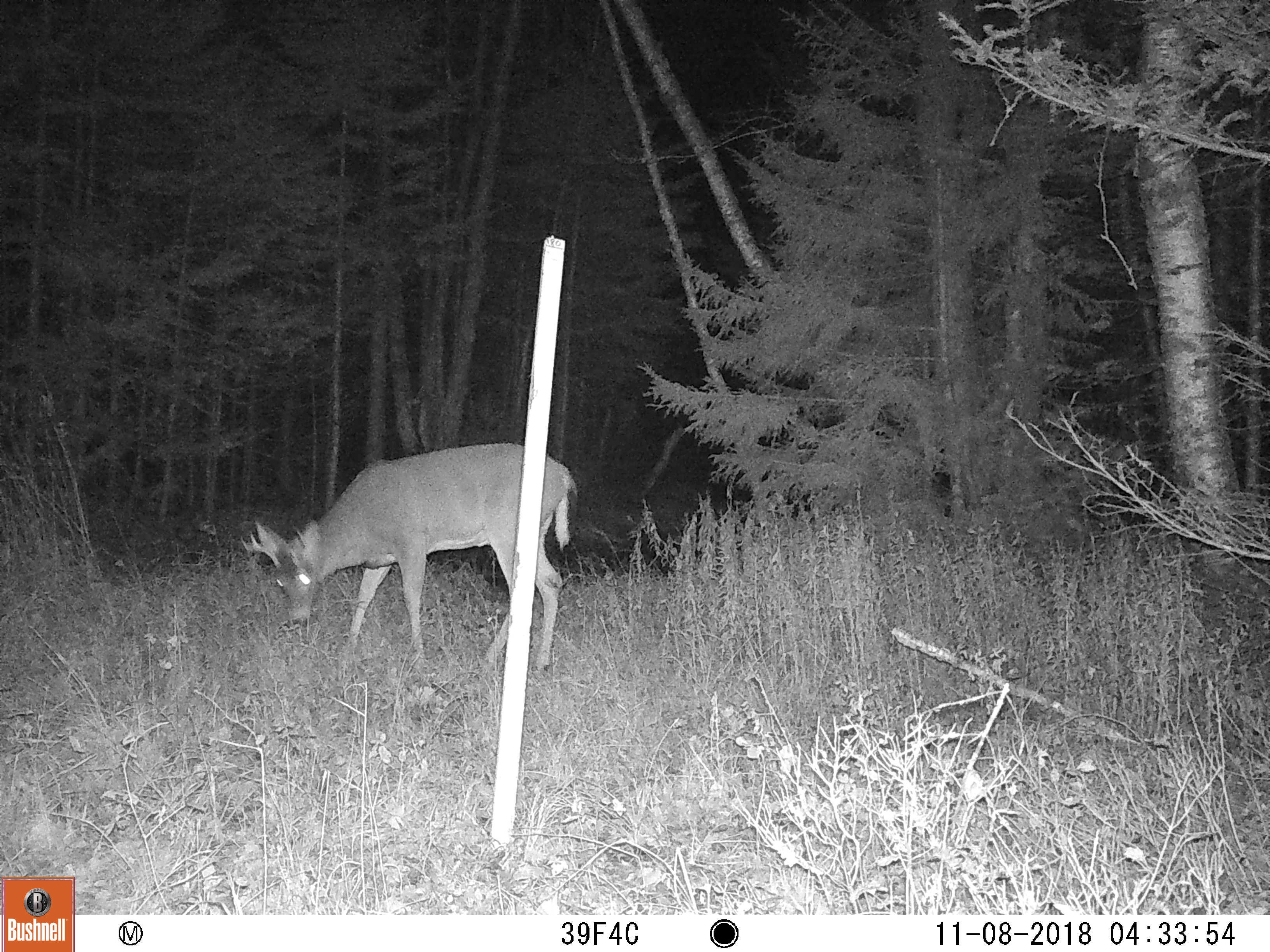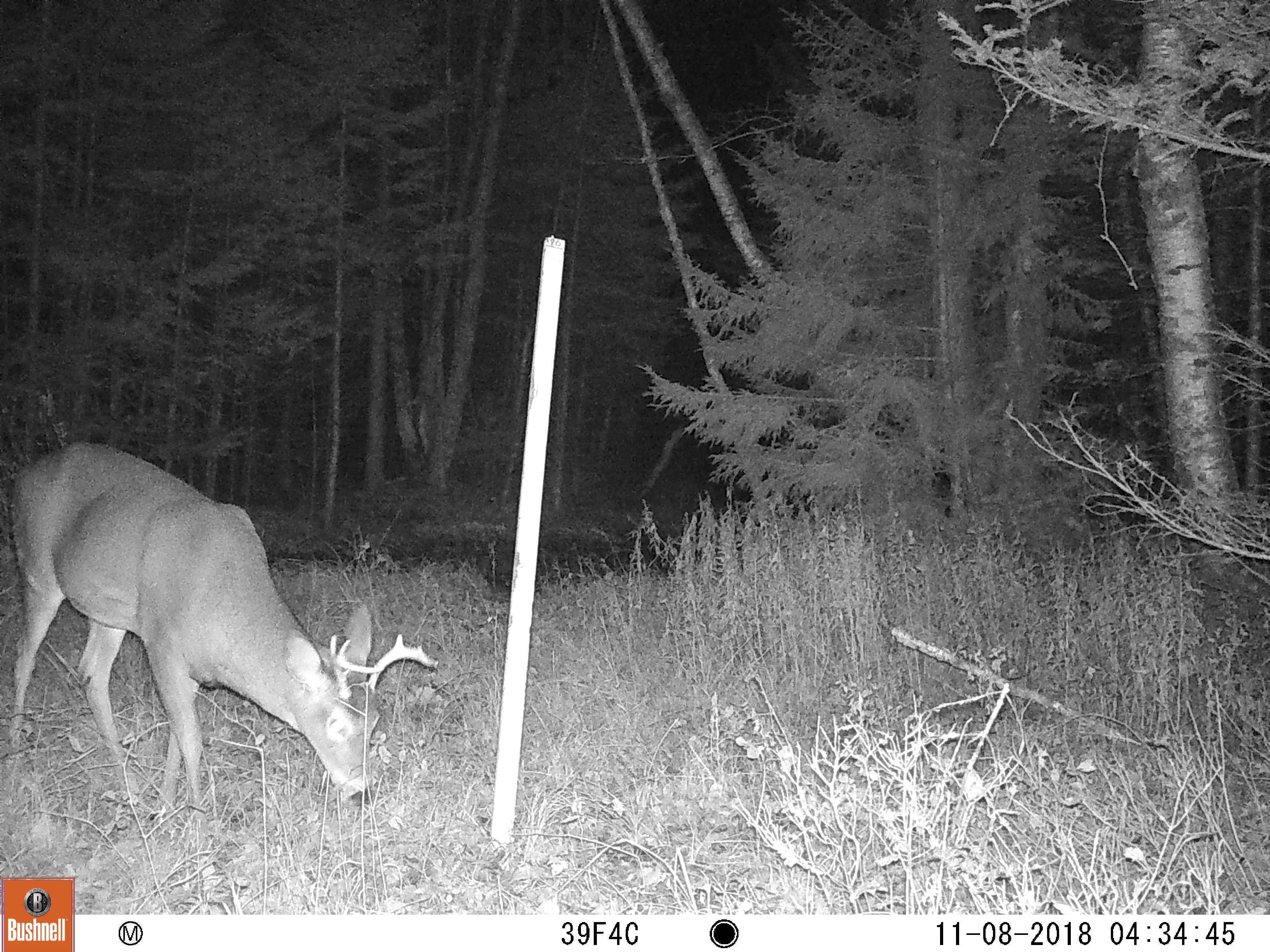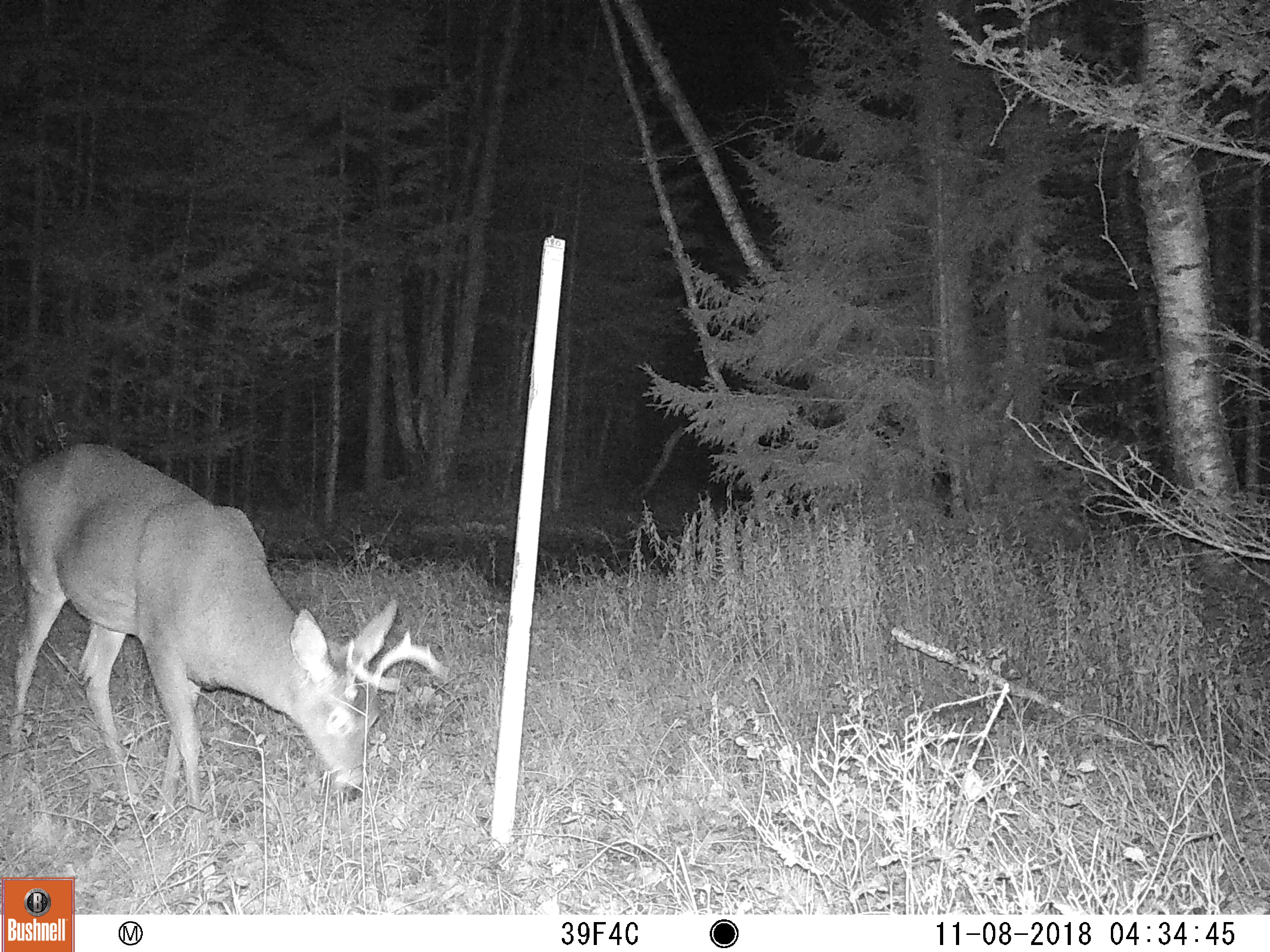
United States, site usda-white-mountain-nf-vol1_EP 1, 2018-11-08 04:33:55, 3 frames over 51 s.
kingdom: Animalia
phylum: Chordata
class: Mammalia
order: Artiodactyla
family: Cervidae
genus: Odocoileus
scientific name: Odocoileus virginianus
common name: white-tailed deer